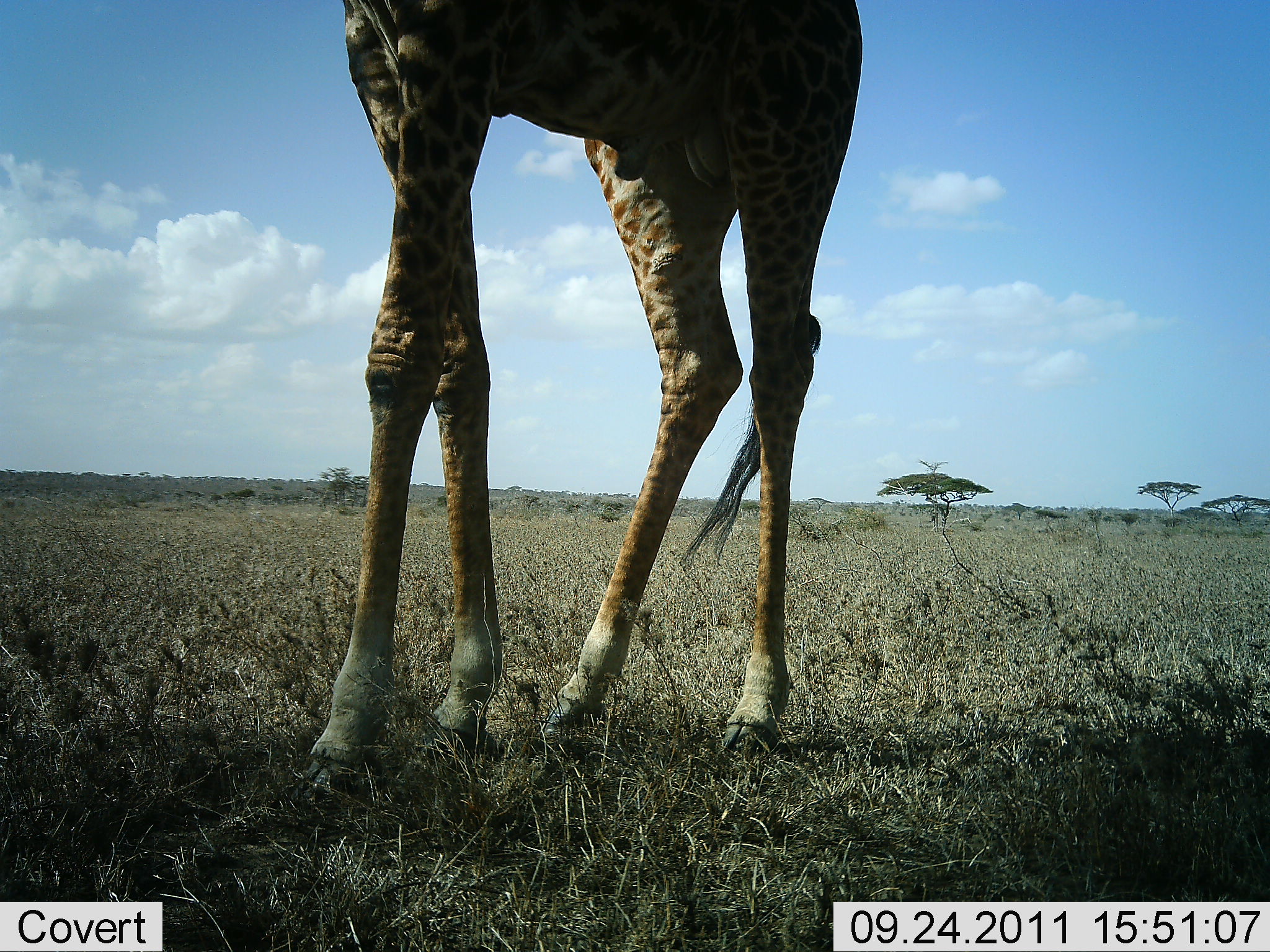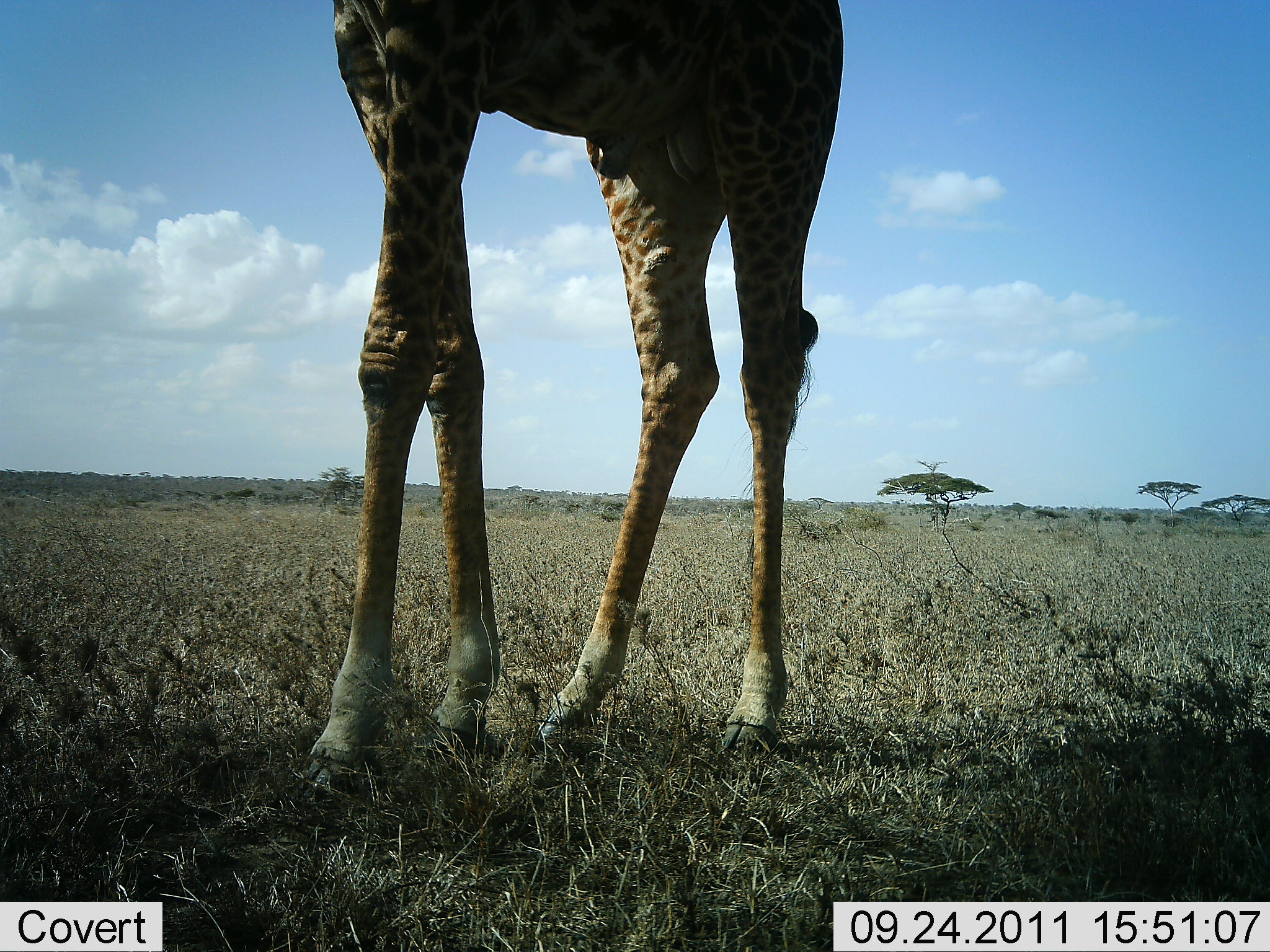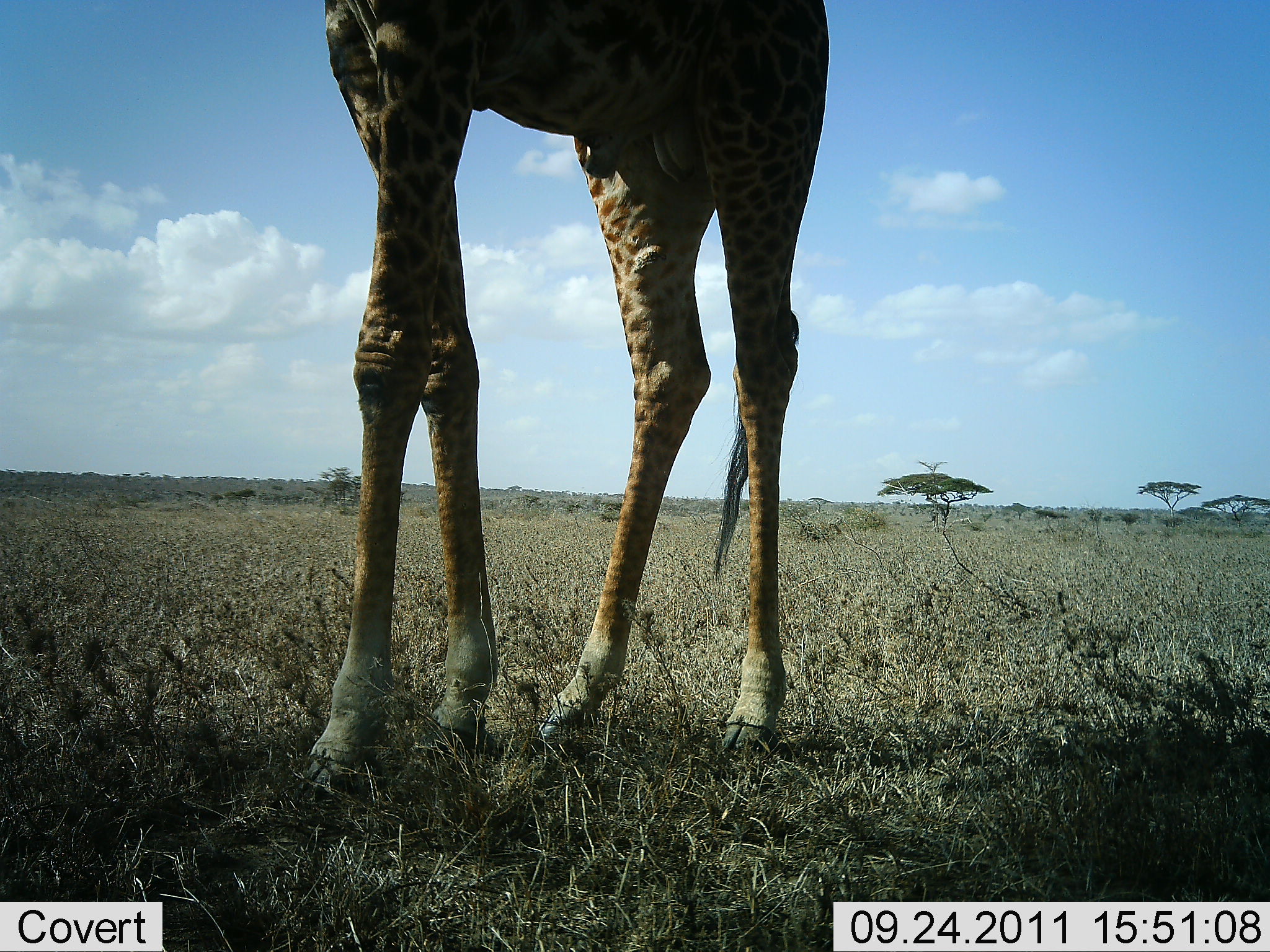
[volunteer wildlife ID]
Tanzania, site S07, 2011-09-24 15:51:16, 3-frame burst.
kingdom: Animalia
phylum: Chordata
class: Mammalia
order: Artiodactyla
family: Giraffidae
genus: Giraffa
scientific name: Giraffa camelopardalis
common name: giraffe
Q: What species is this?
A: Giraffe (Giraffa camelopardalis).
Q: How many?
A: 1.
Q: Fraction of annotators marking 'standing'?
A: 86%.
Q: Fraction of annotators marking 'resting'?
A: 0%.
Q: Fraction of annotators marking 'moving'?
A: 7%.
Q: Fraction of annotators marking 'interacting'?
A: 0%.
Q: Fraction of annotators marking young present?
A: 0%.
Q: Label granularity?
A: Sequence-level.